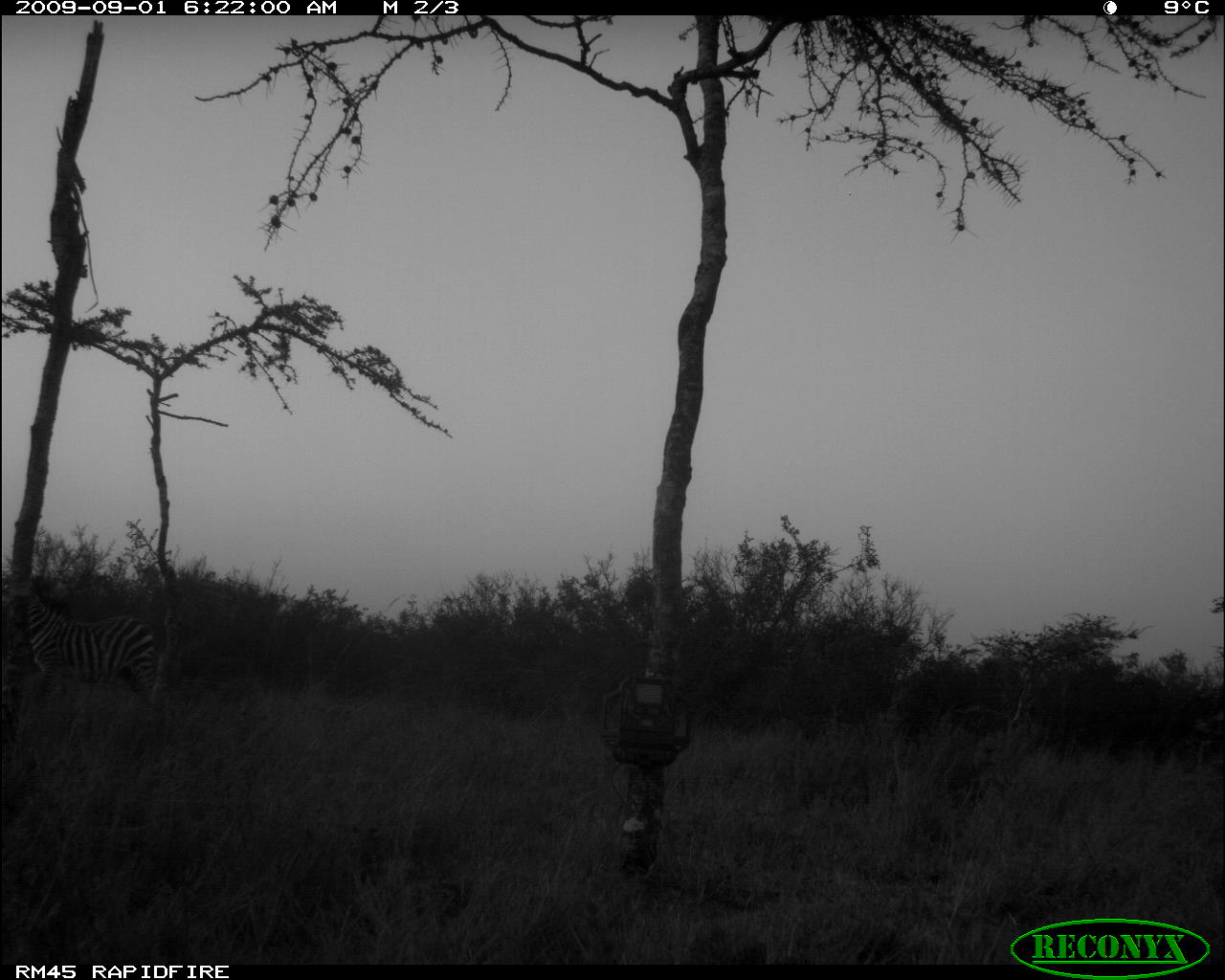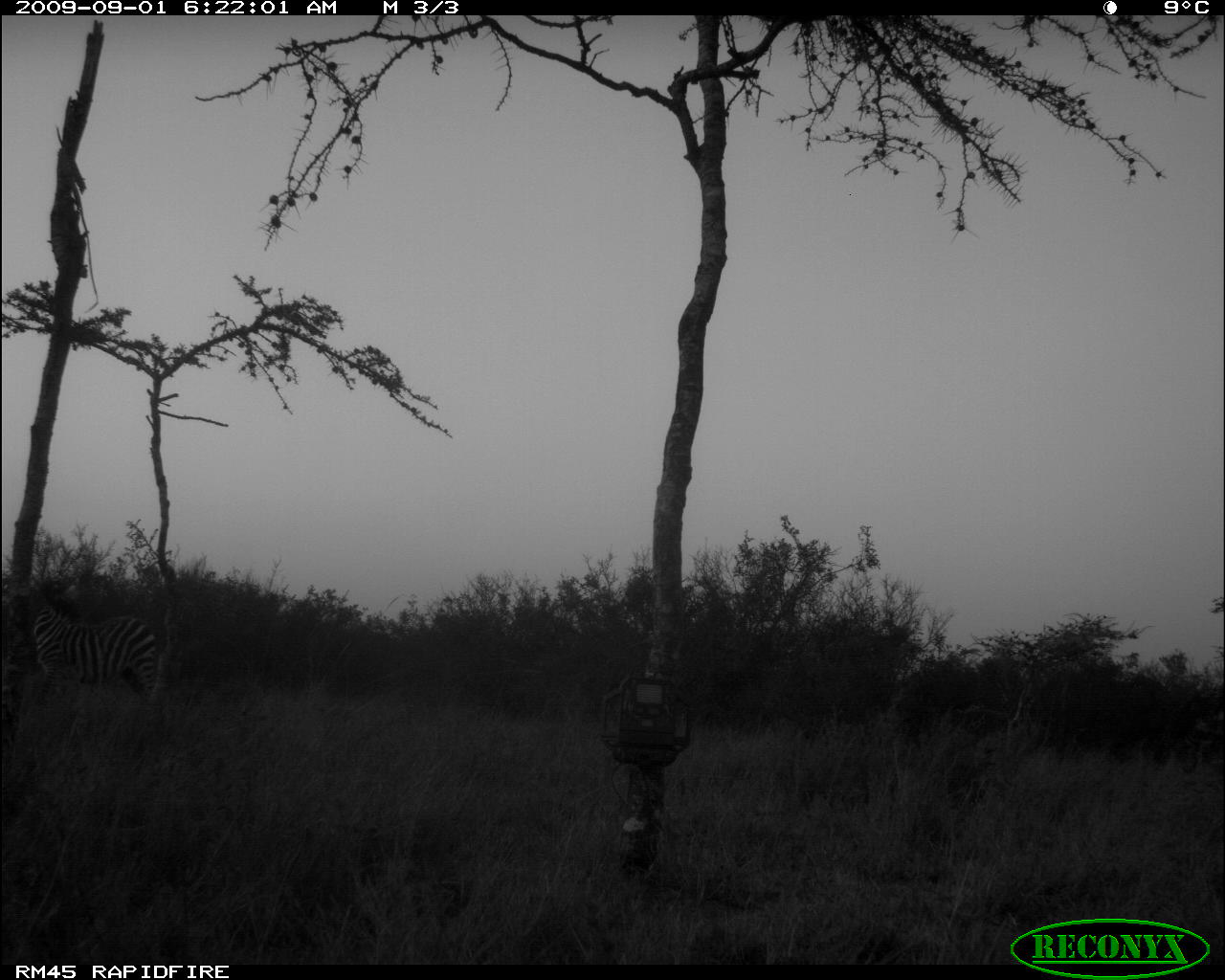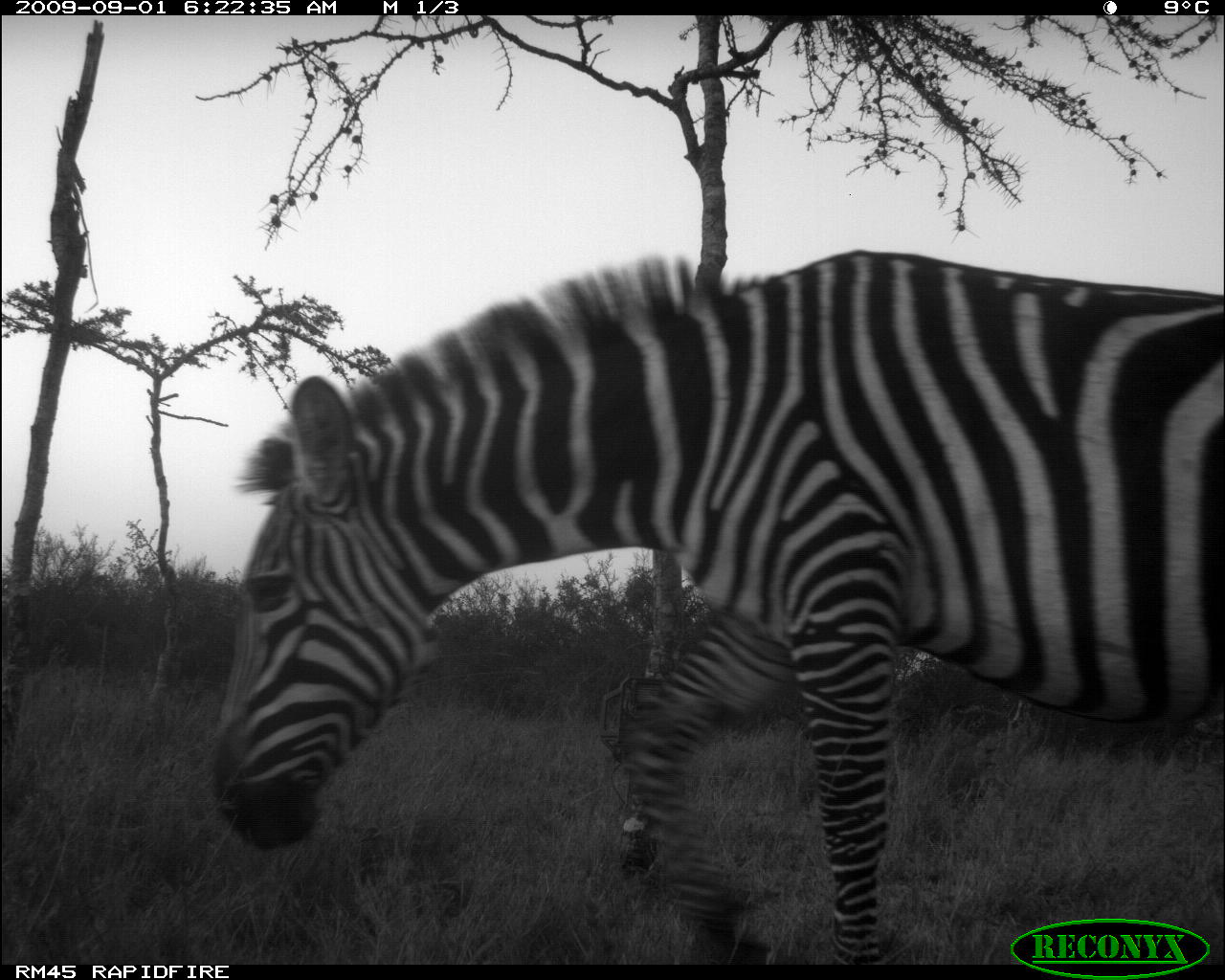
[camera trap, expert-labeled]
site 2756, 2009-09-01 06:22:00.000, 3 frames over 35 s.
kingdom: Animalia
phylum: Chordata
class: Mammalia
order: Perissodactyla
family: Equidae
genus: Equus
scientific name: Equus quagga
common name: plains zebra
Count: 1.